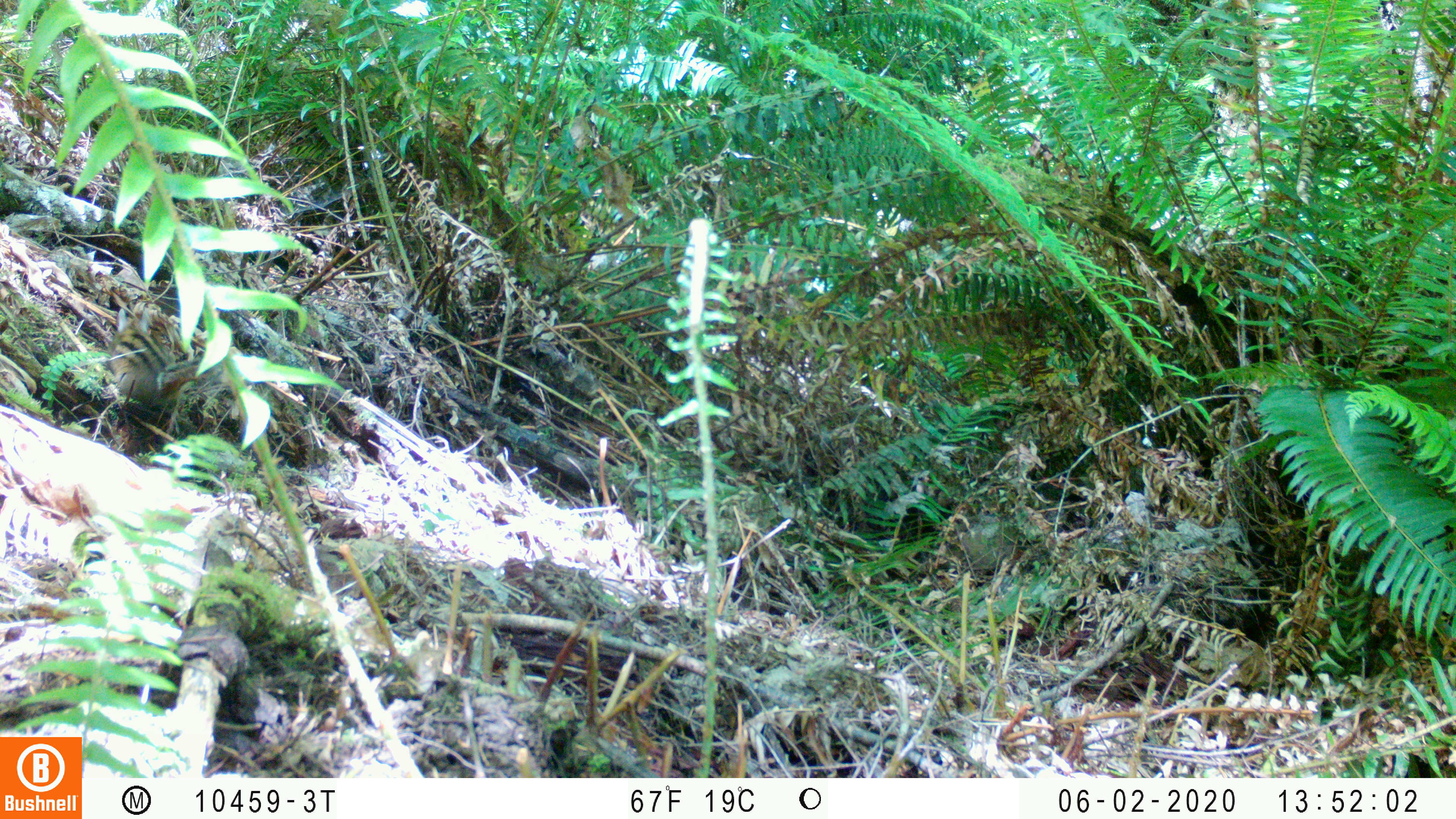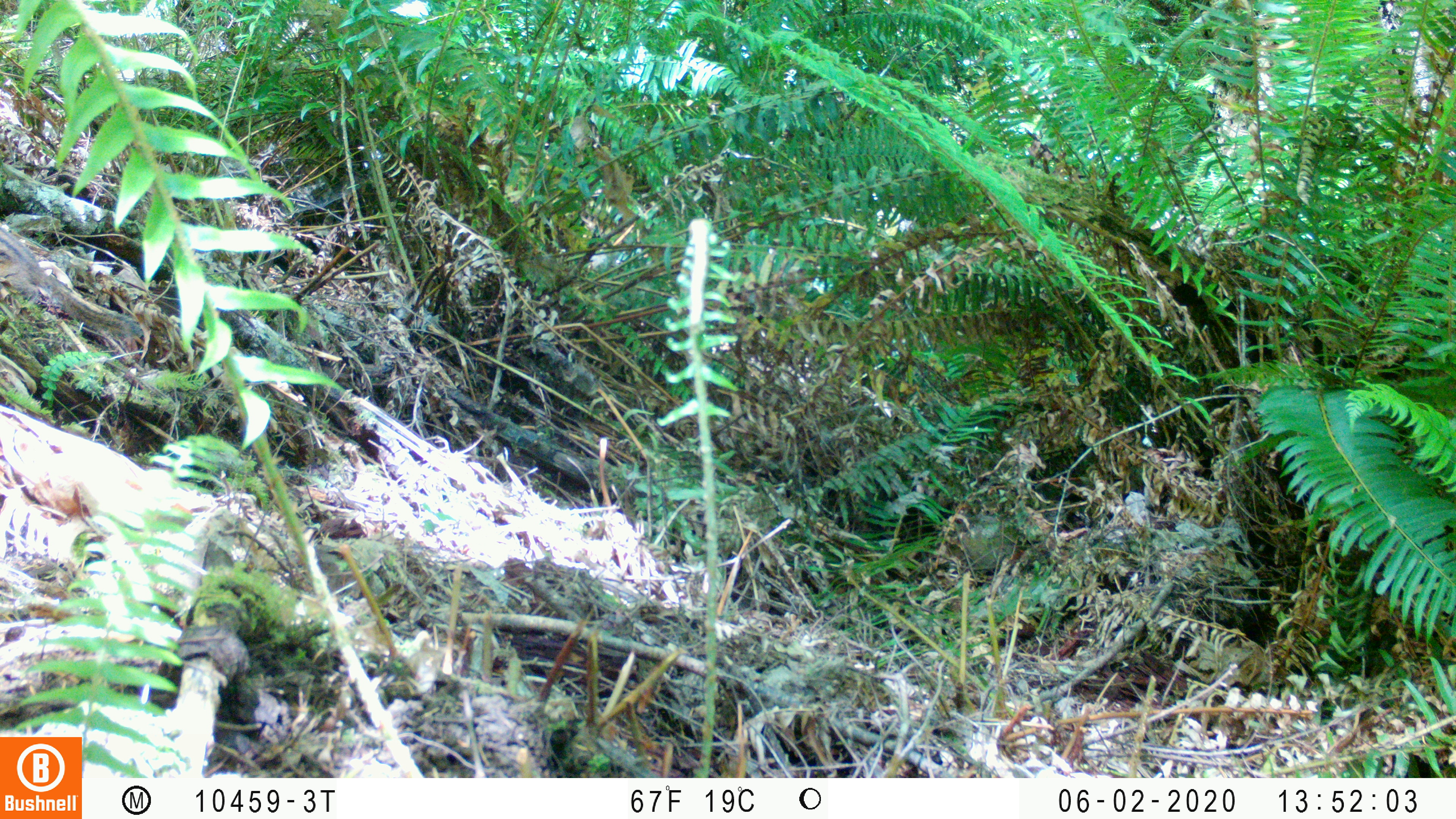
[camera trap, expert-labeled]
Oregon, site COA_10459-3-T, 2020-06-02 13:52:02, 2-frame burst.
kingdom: Animalia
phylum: Chordata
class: Mammalia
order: Rodentia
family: Sciuridae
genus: Neotamias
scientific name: Neotamias townsendii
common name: townsend's chipmunk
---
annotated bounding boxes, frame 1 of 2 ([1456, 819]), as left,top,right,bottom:
townsend's chipmunk: 100,303,220,411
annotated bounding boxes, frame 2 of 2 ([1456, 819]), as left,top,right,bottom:
townsend's chipmunk: 0,217,146,342